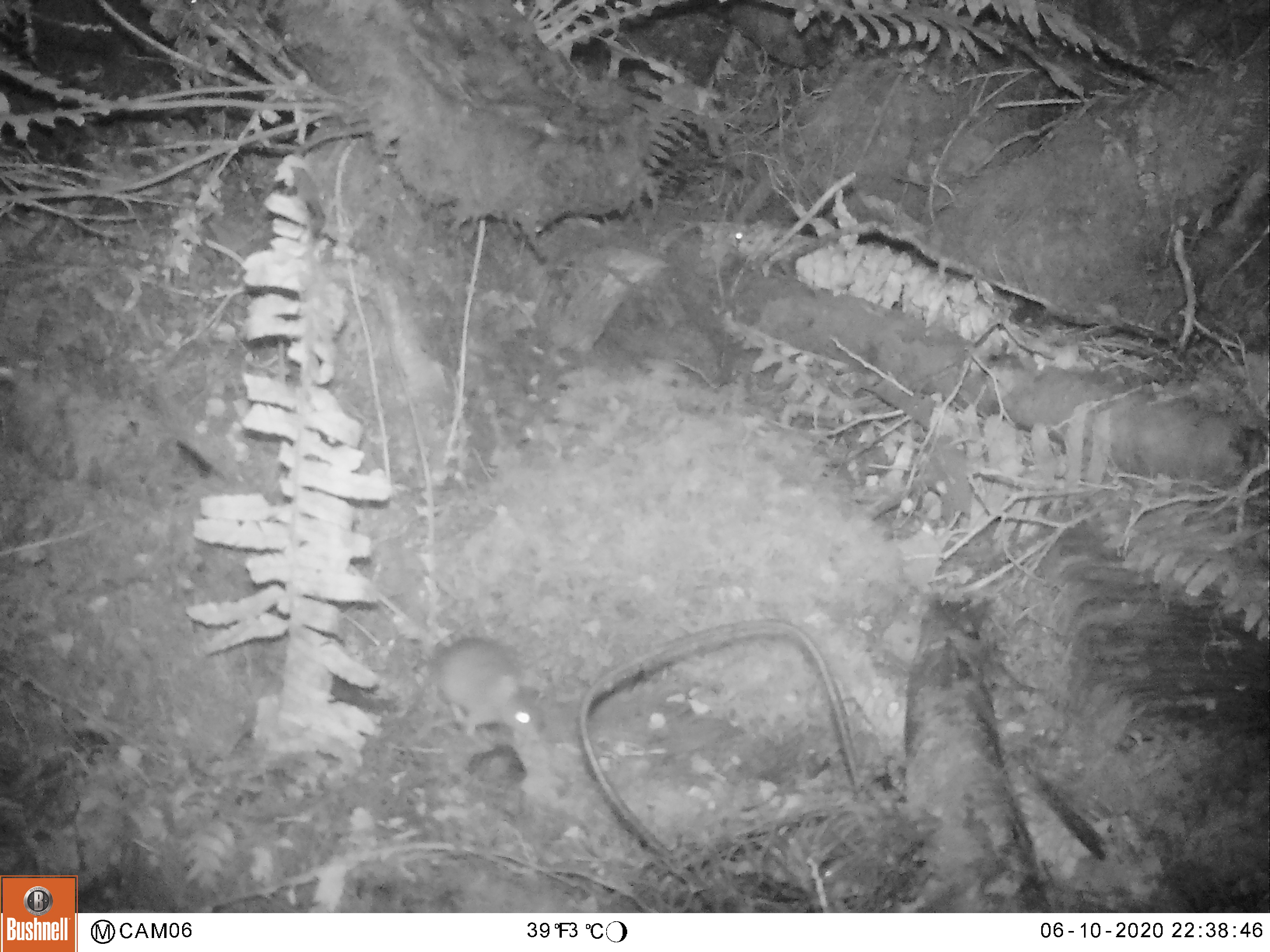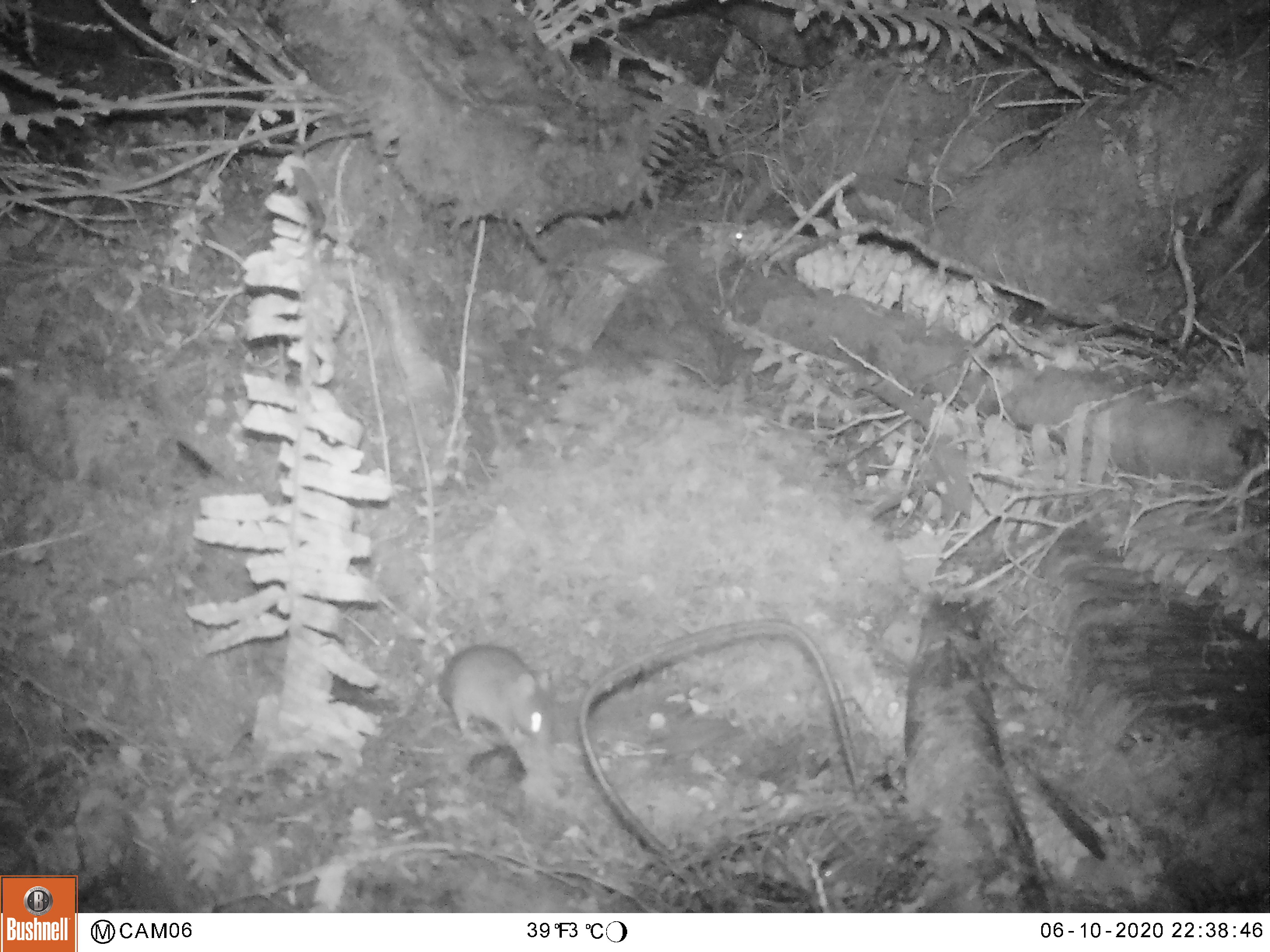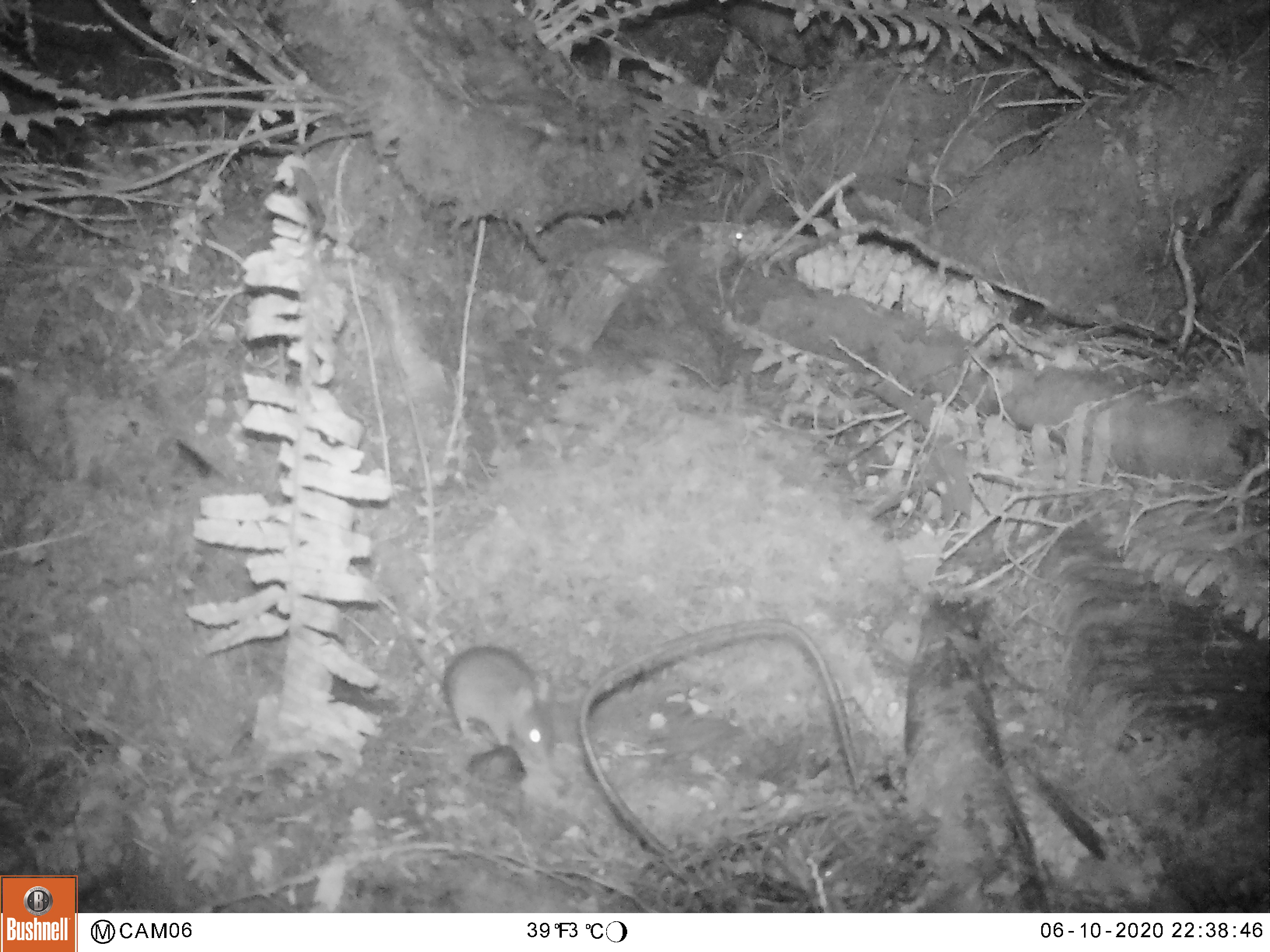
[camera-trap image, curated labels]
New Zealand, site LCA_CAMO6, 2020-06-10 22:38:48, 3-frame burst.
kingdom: Animalia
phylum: Chordata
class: Mammalia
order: Rodentia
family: Muridae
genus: Mus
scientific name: Mus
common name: mouse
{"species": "mouse (Mus)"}